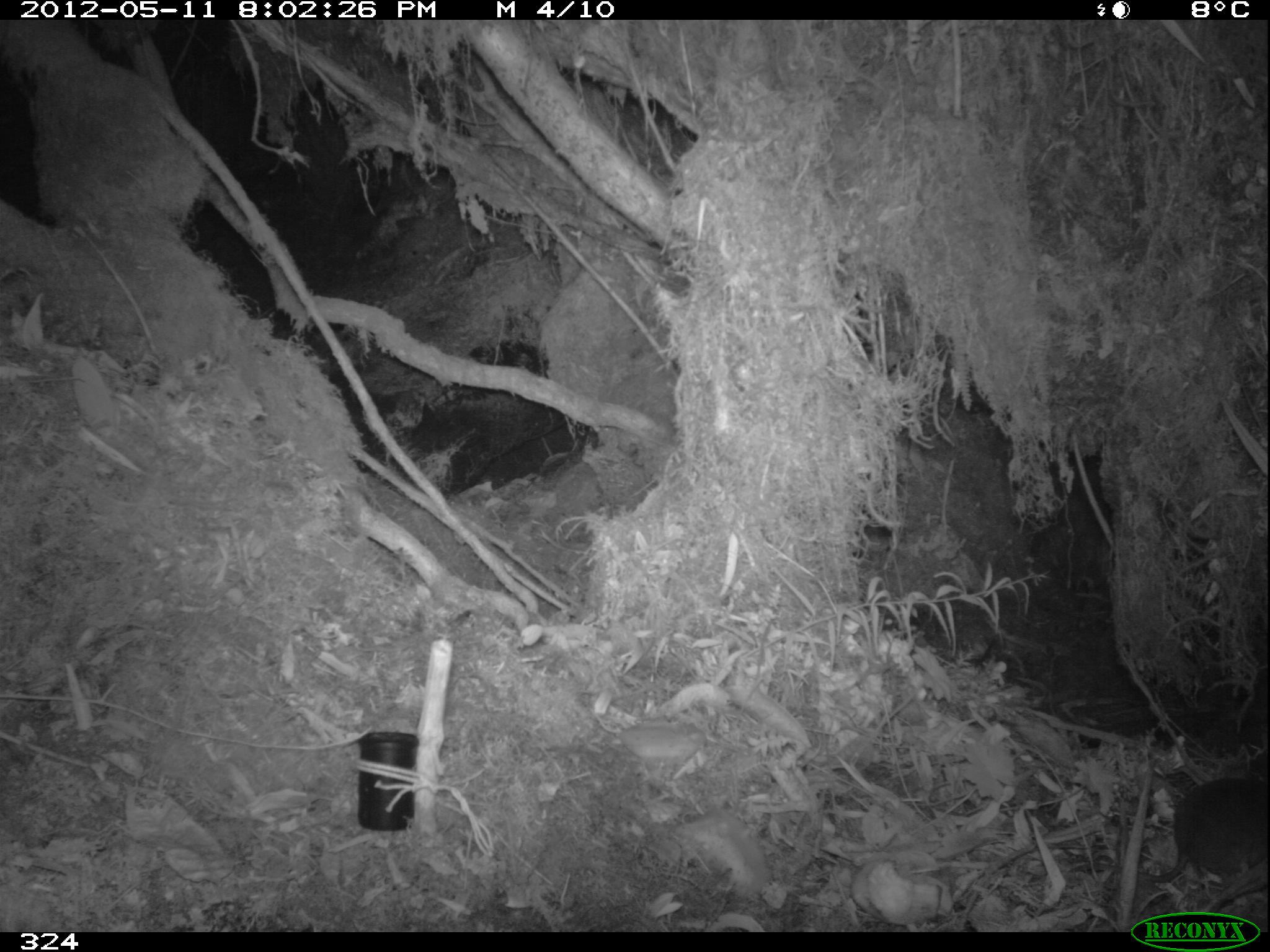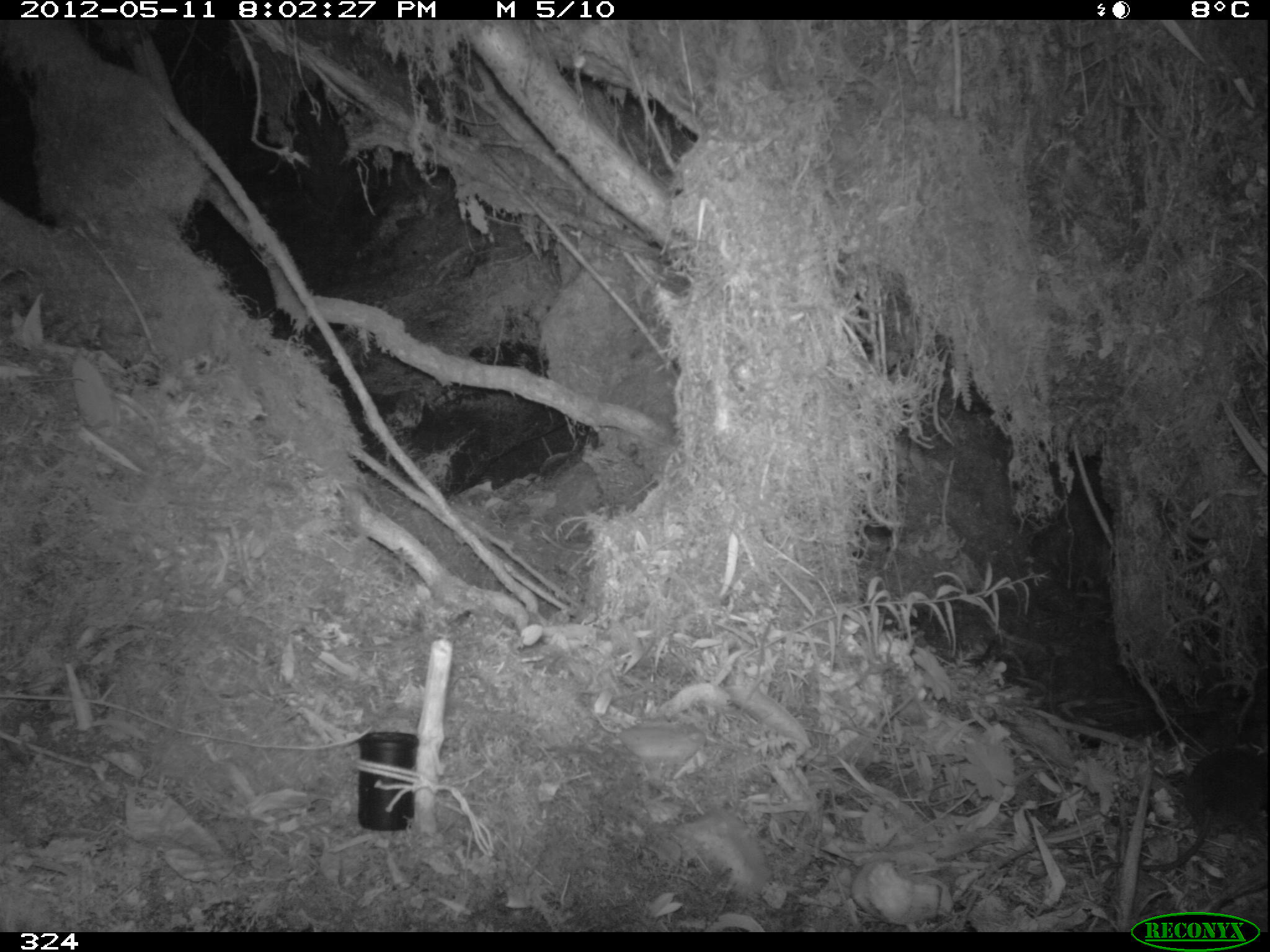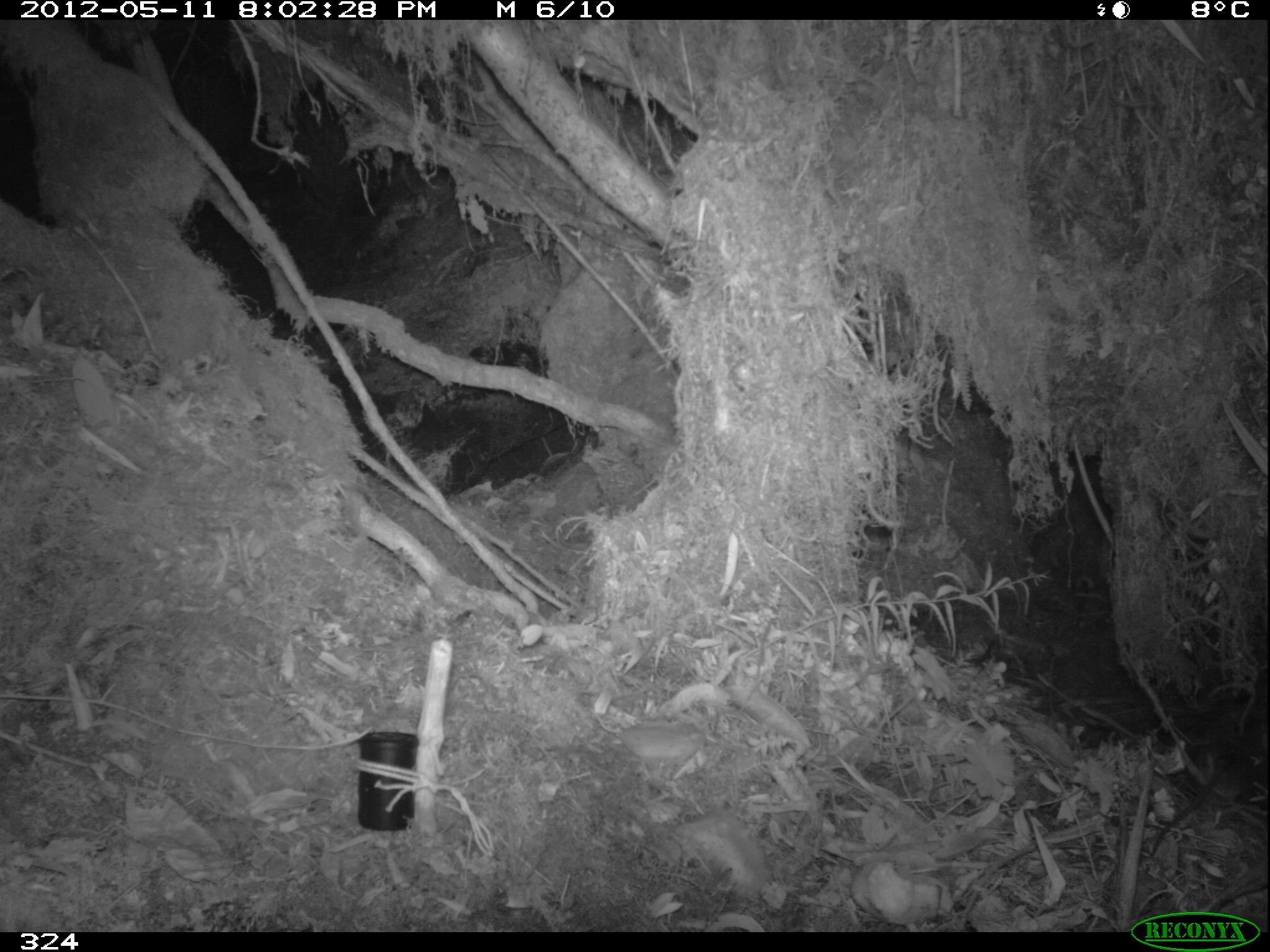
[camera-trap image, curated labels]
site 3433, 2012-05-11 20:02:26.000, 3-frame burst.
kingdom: Animalia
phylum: Chordata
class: Mammalia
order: Rodentia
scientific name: Rodentia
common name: rodents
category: unknown rodent